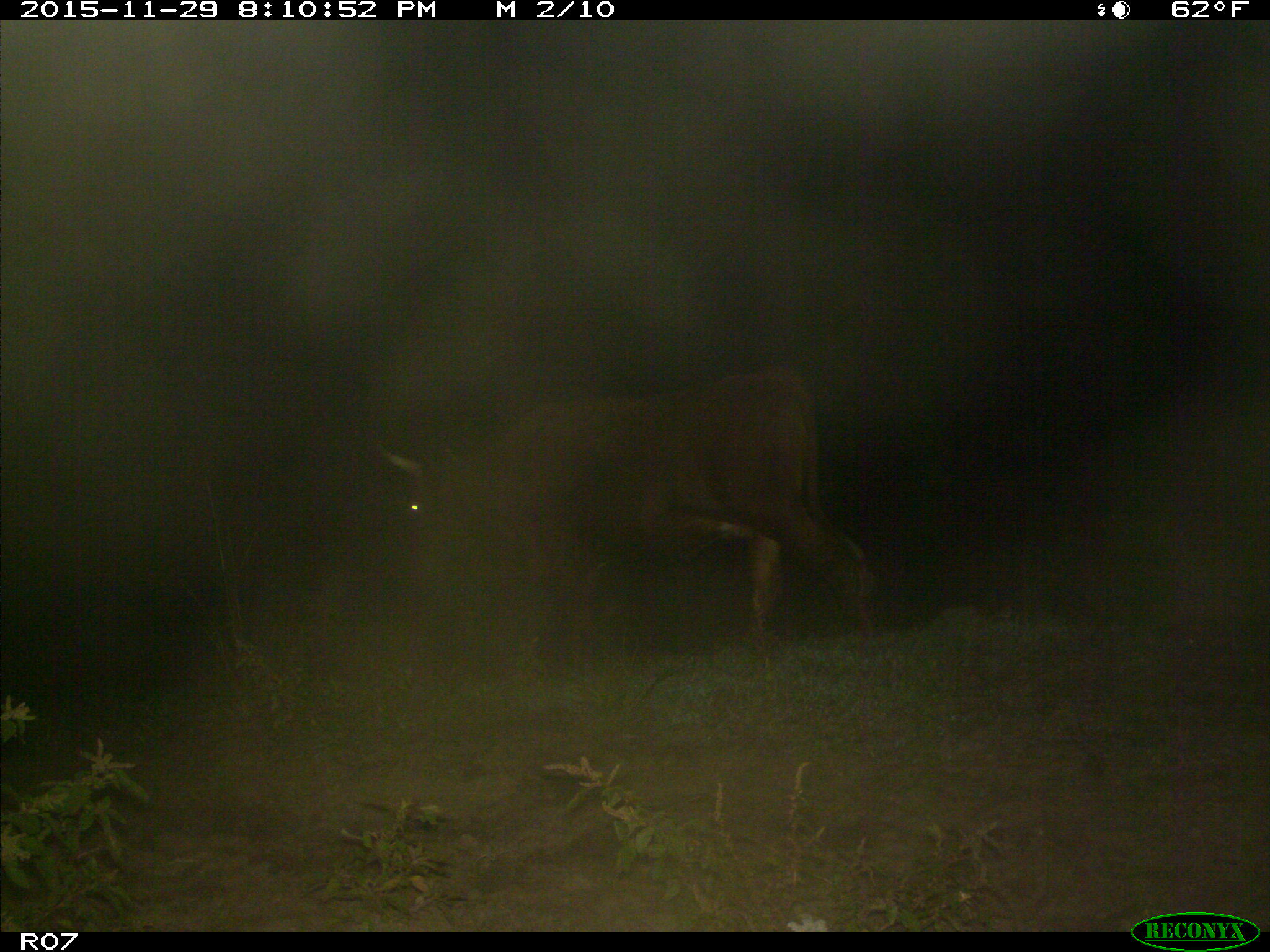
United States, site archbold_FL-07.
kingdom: Animalia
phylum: Chordata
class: Mammalia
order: Artiodactyla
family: Bovidae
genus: Bos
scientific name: Bos taurus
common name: domestic cow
Bos taurus (domestic cow).